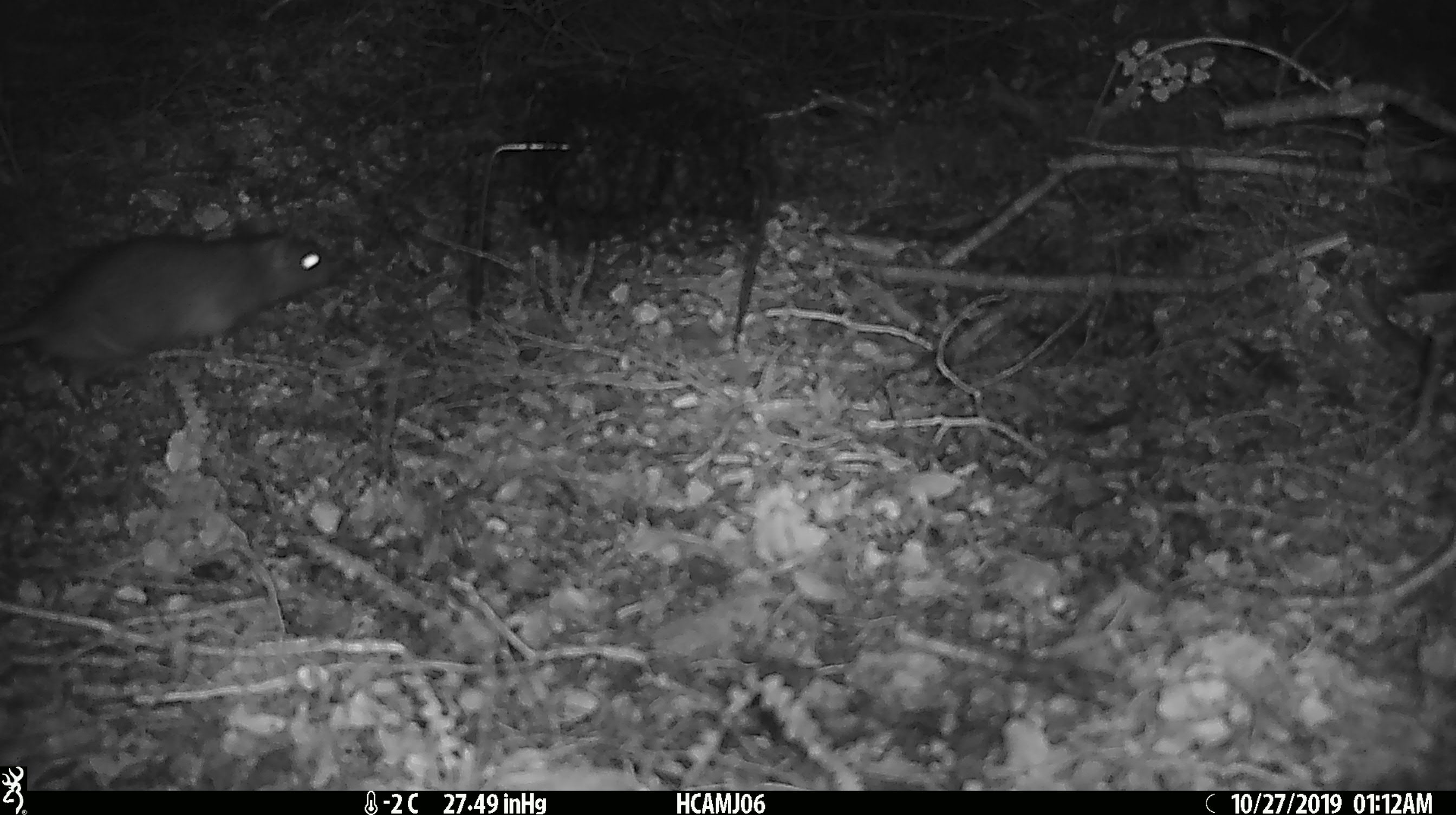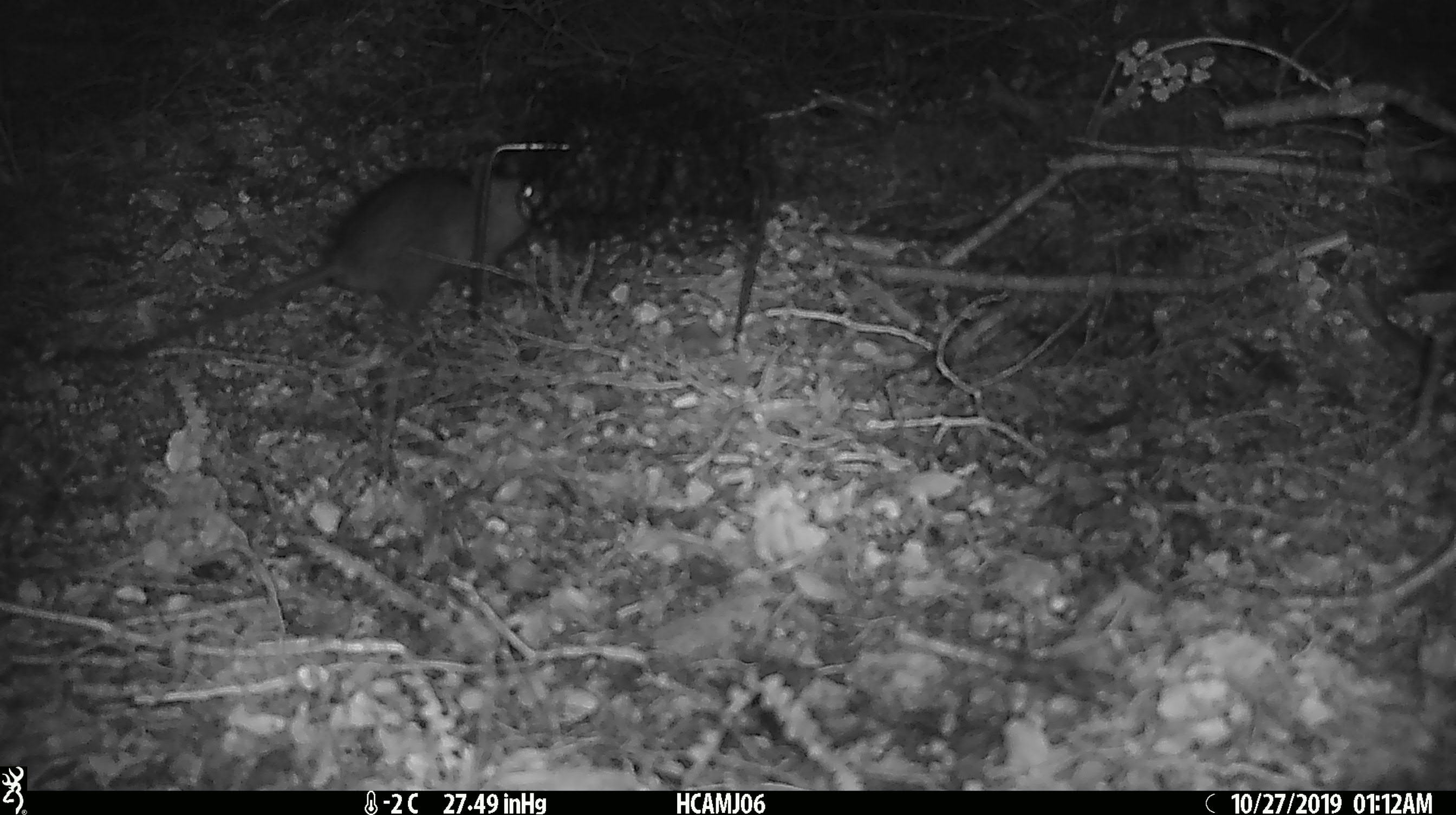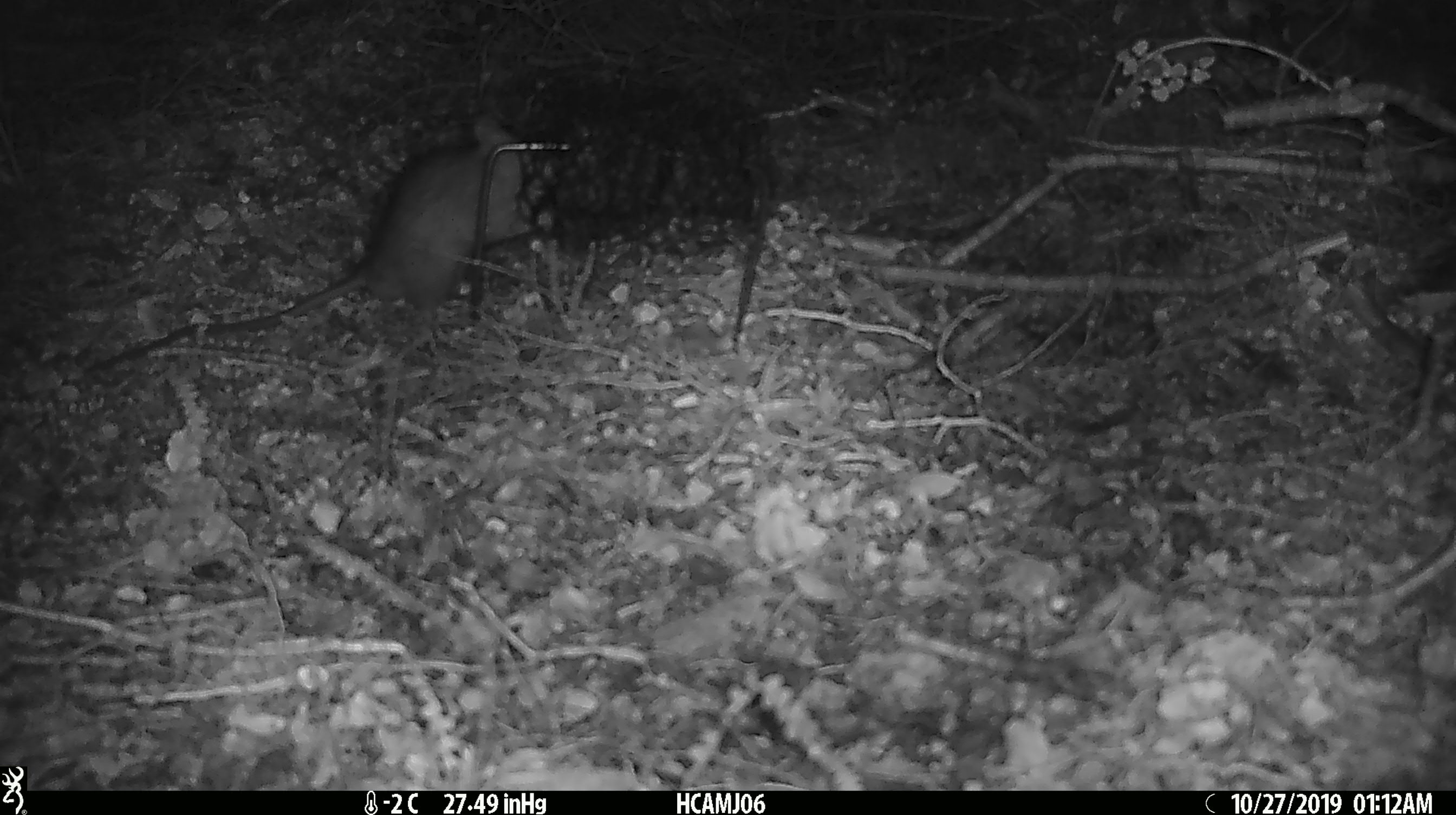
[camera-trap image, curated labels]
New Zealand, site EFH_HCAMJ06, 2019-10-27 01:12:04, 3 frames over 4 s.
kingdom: Animalia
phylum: Chordata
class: Mammalia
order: Rodentia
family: Muridae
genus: Rattus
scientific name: Rattus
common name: rat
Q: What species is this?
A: Rat (Rattus).